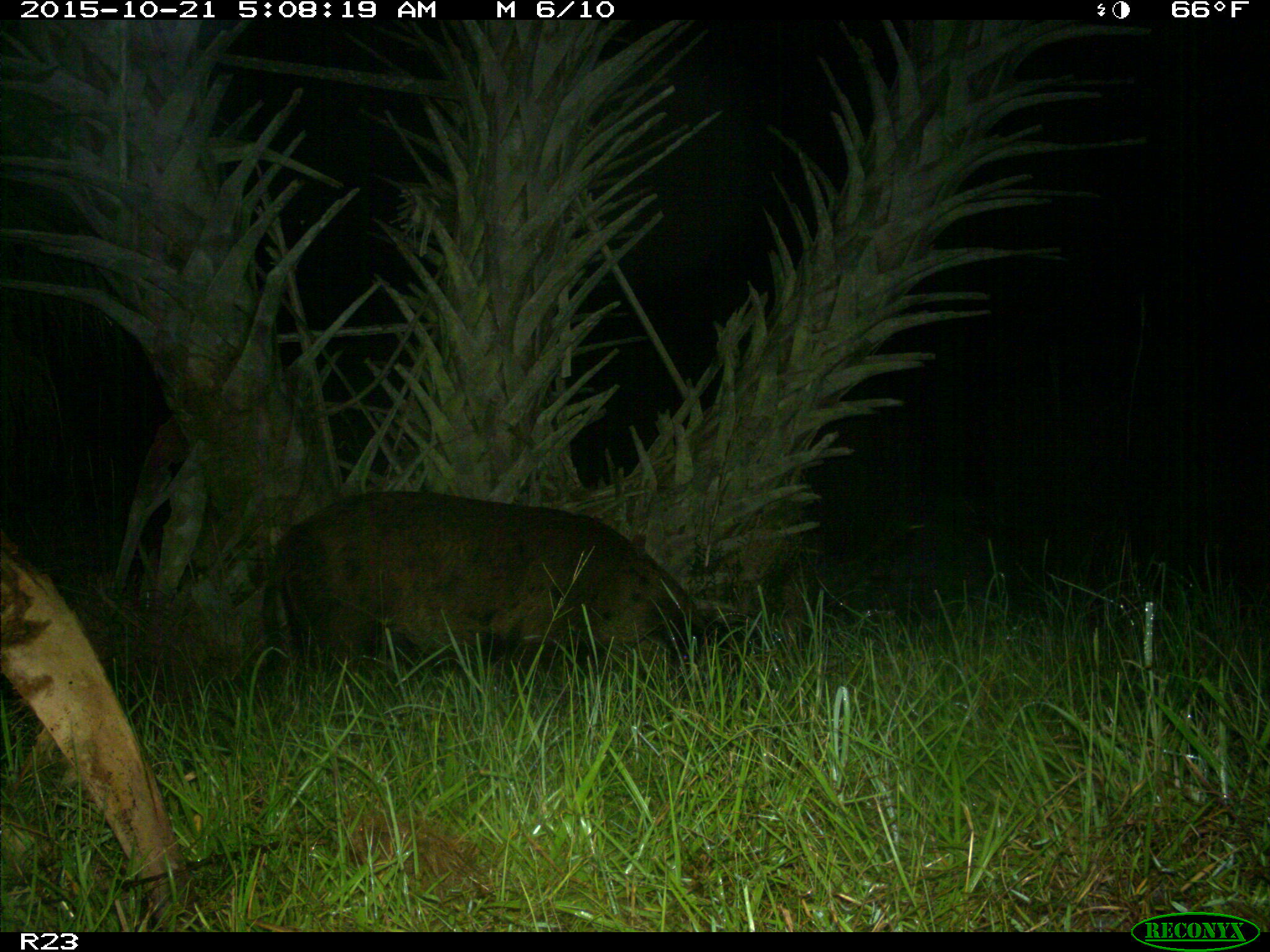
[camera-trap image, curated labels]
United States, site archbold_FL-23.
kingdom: Animalia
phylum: Chordata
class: Mammalia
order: Artiodactyla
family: Suidae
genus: Sus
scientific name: Sus scrofa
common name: wild boar